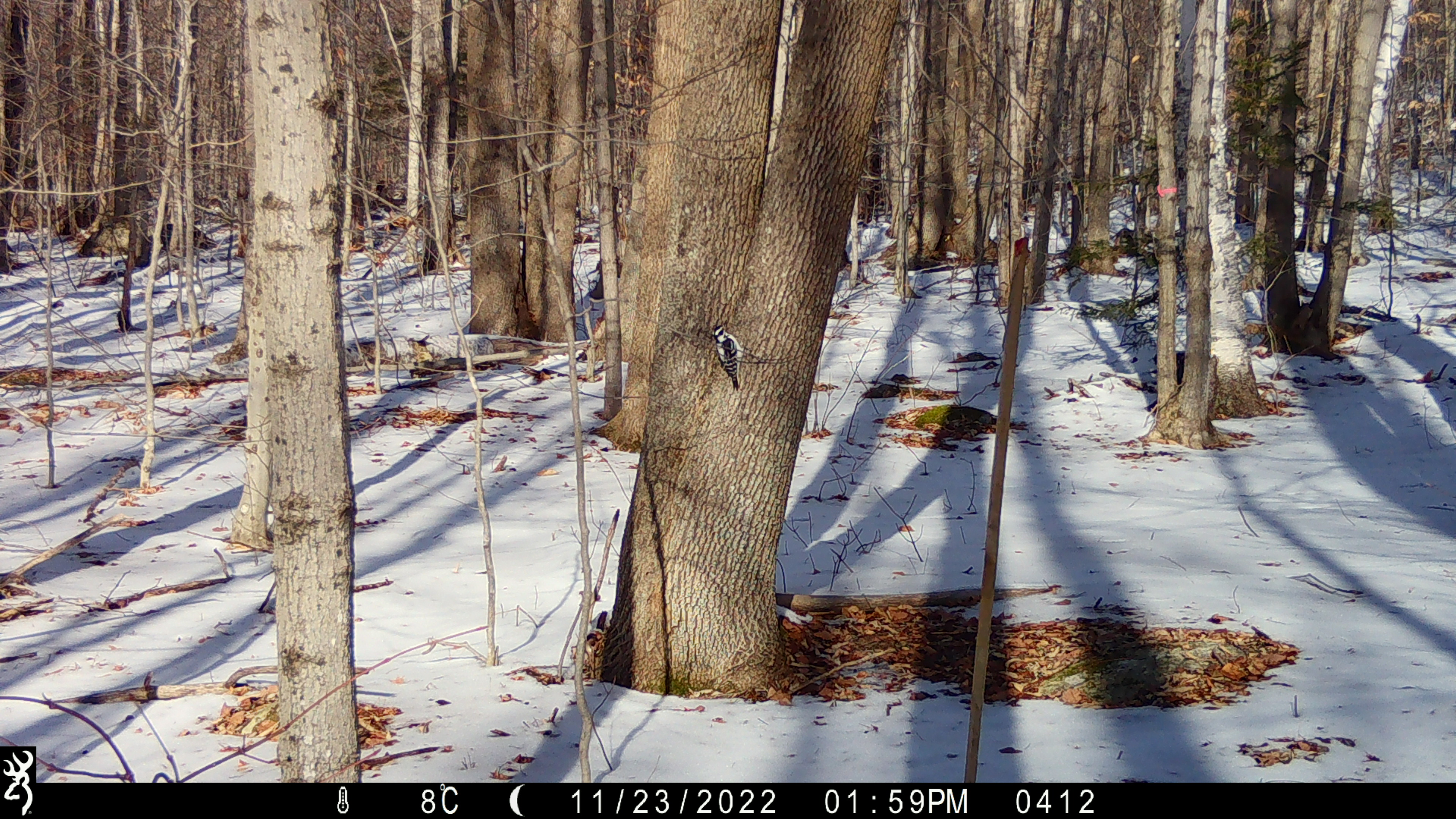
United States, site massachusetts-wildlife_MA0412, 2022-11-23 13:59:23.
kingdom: Animalia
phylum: Chordata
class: Aves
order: Piciformes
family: Picidae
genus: Dryobates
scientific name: Dryobates villosus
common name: hairy woodpecker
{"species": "hairy woodpecker (Dryobates villosus)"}